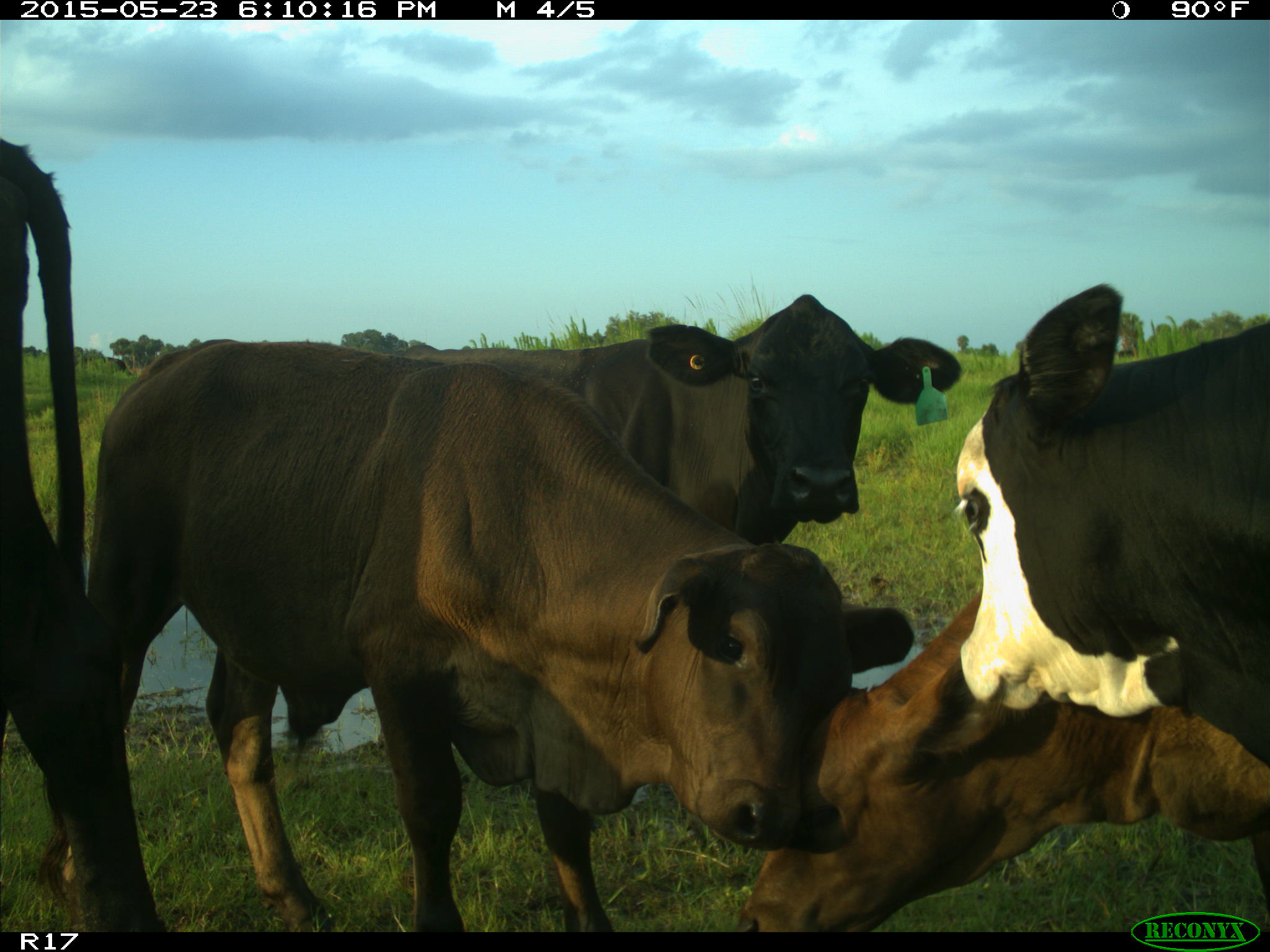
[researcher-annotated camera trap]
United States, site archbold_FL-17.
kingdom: Animalia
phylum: Chordata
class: Mammalia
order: Artiodactyla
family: Bovidae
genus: Bos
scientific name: Bos taurus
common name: domestic cow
Bos taurus (domestic cow).